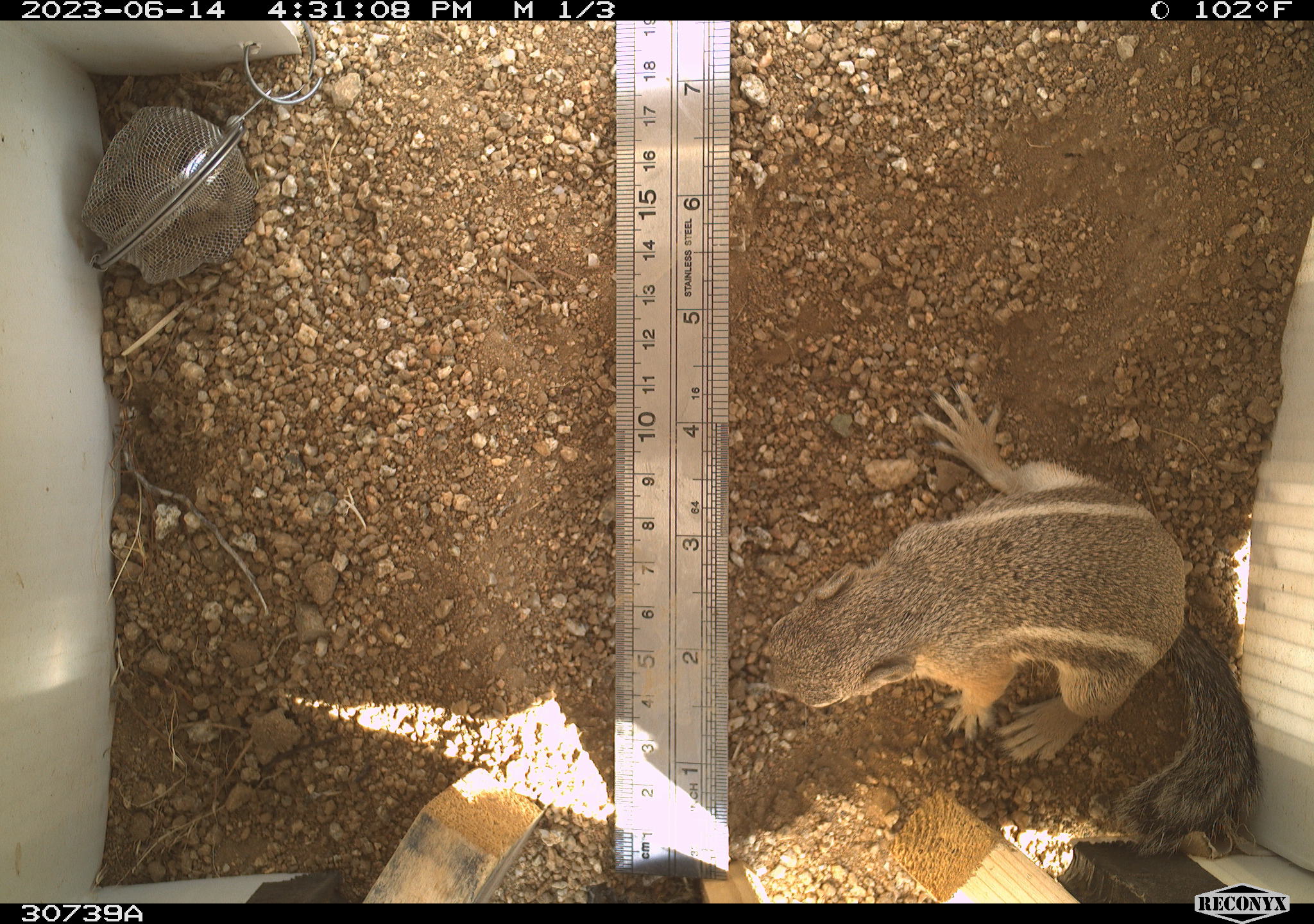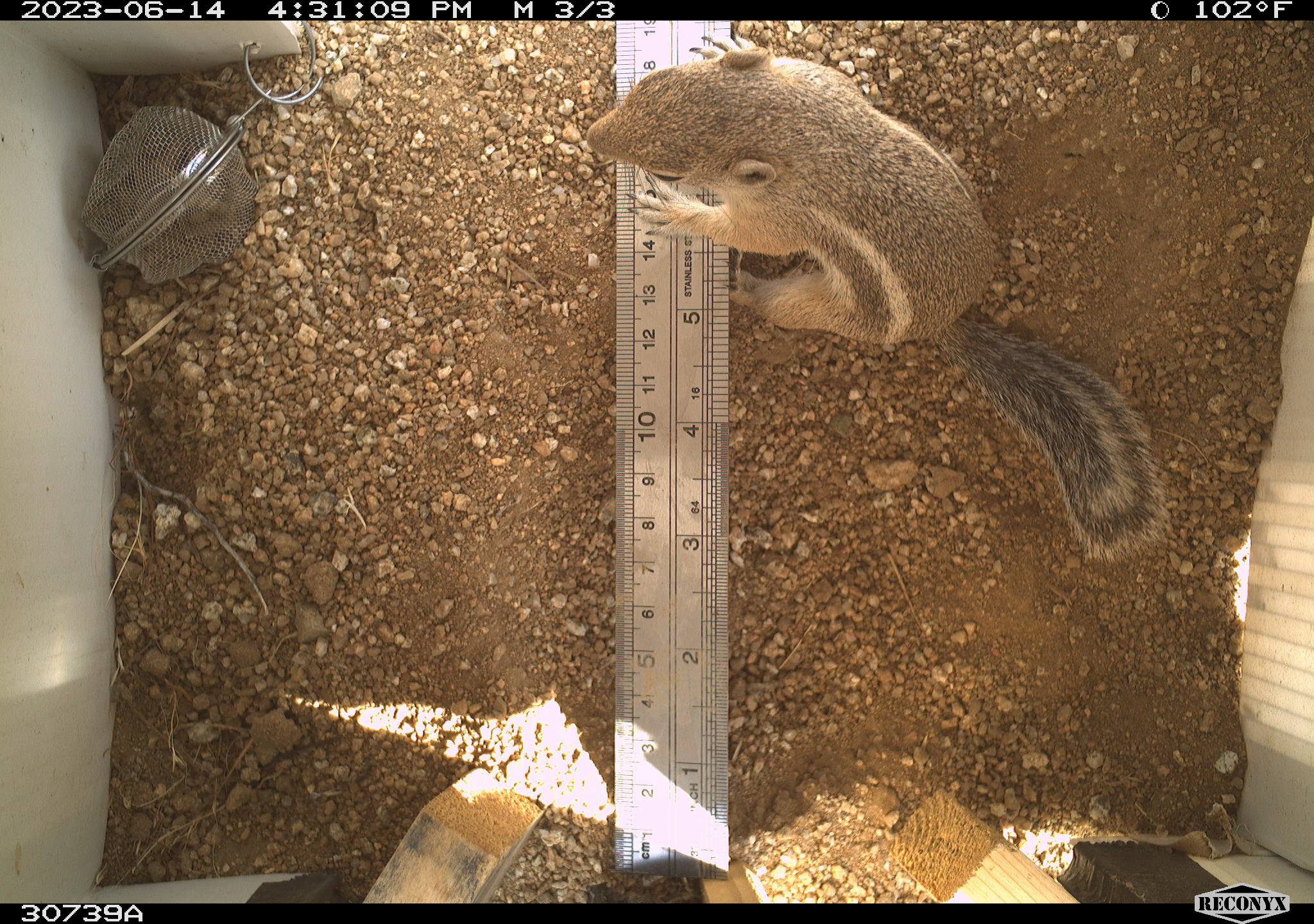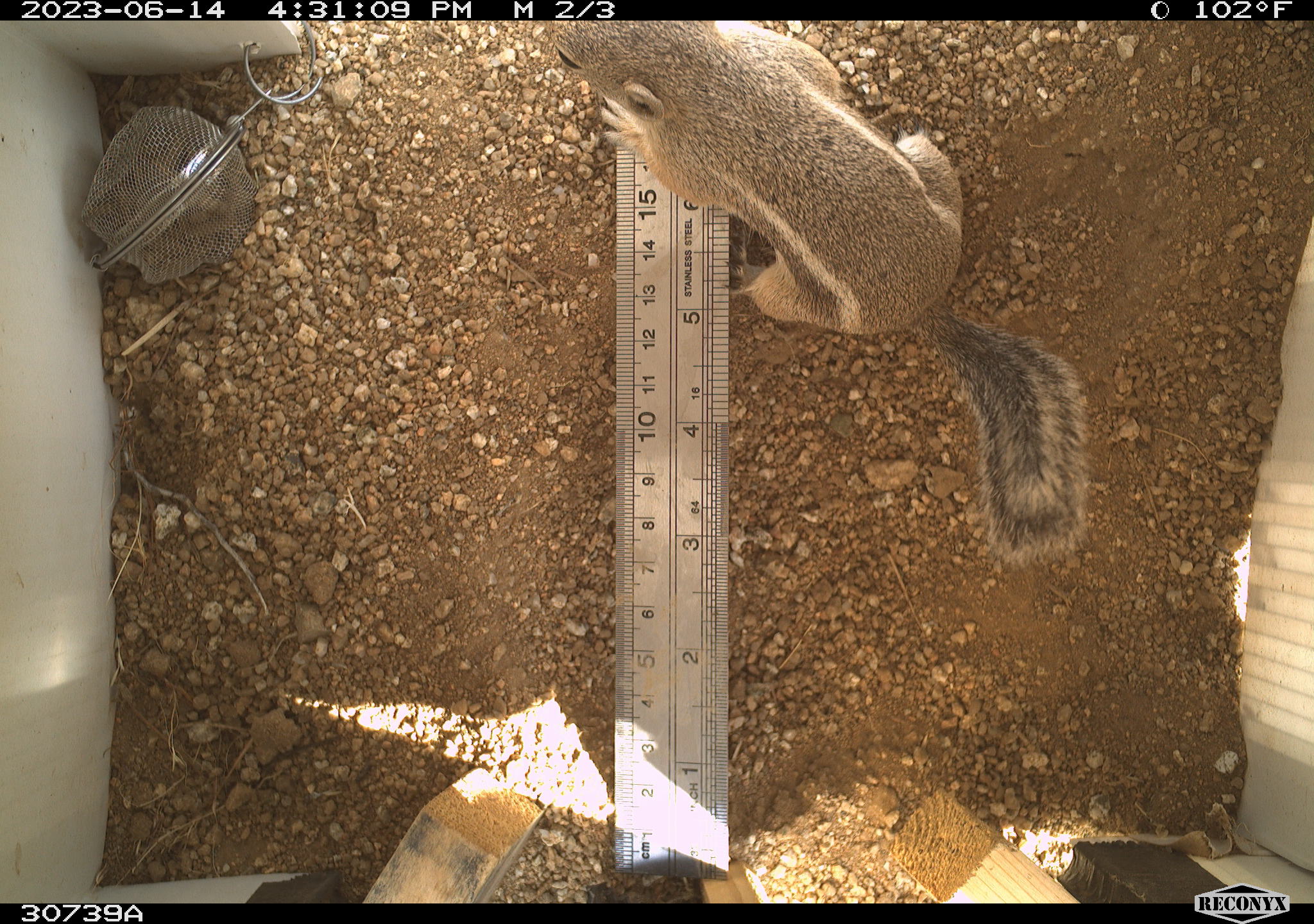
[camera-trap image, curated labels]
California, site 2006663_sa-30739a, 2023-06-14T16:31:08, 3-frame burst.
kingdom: Animalia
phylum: Chordata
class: Mammalia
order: Rodentia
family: Sciuridae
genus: Ammospermophilus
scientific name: Ammospermophilus leucurus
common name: white-tailed antelope squirrel